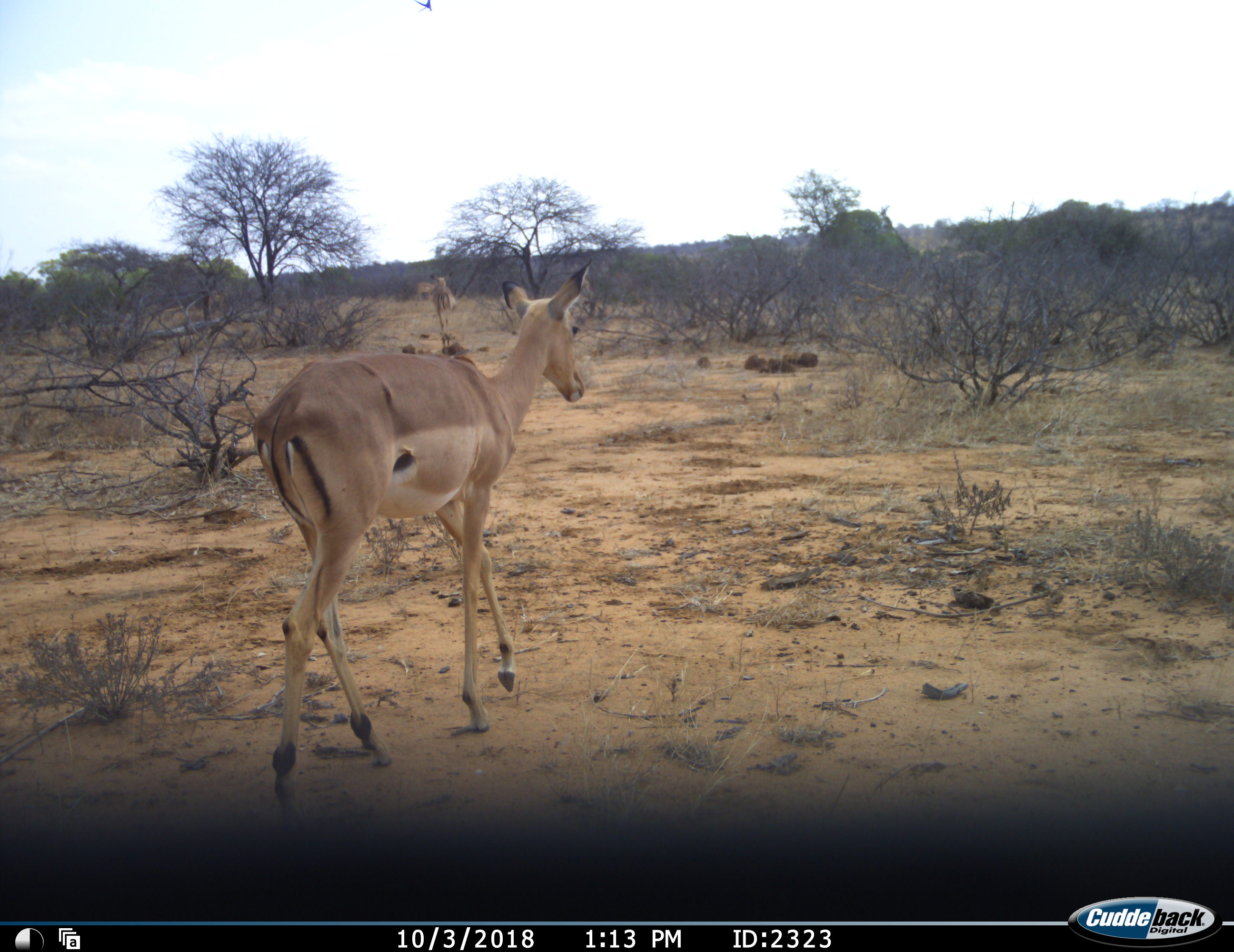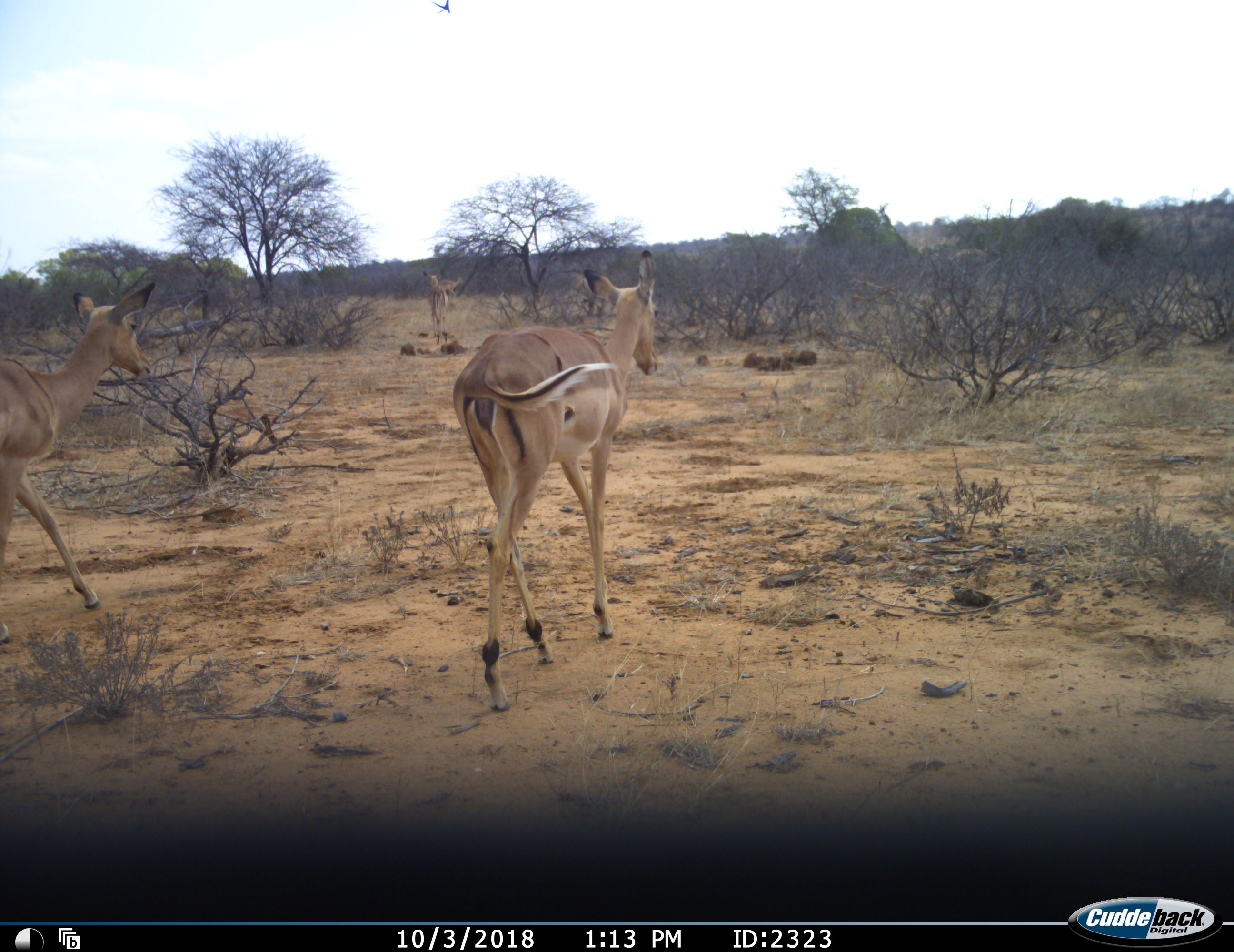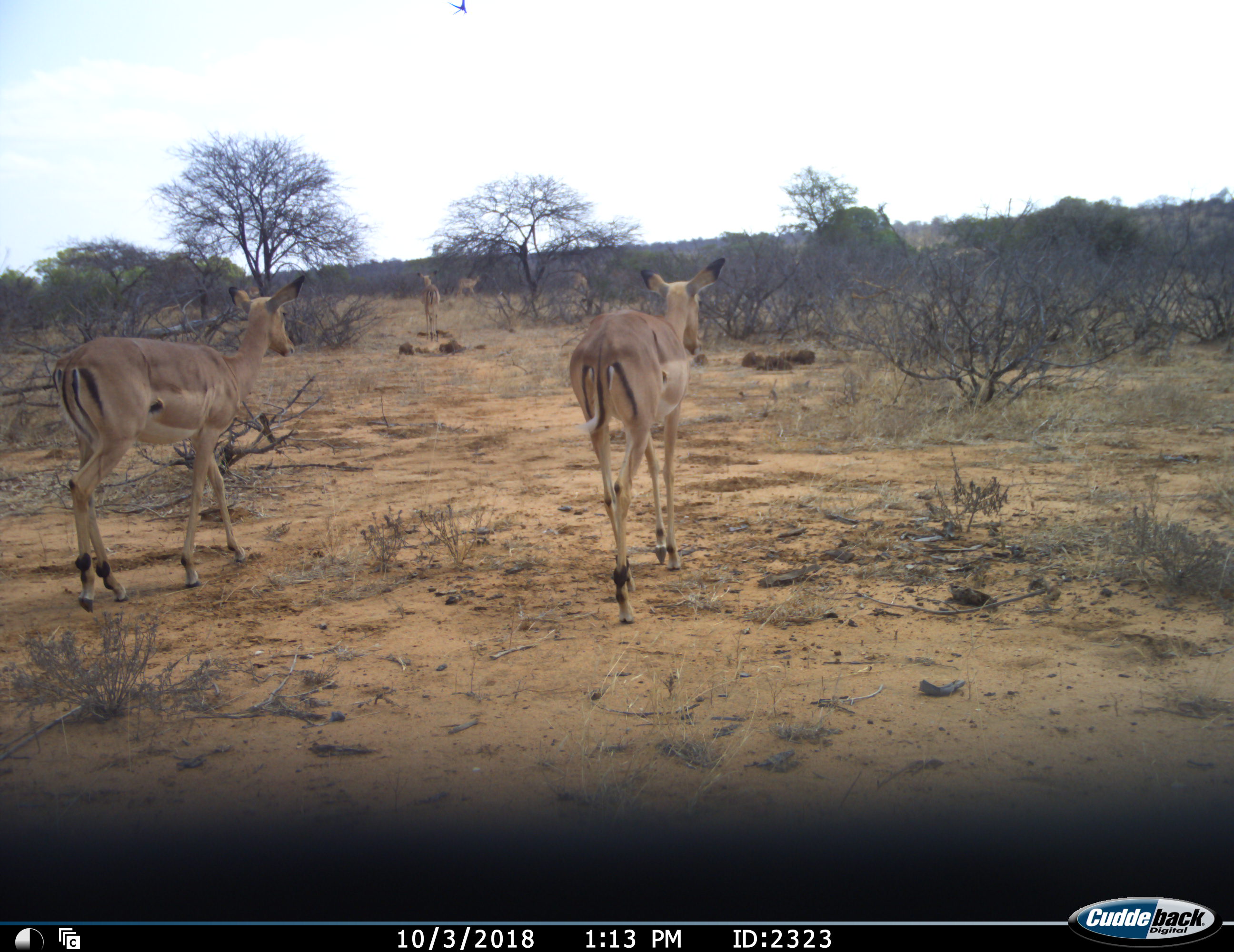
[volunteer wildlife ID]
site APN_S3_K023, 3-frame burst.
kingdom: Animalia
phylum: Chordata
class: Mammalia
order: Artiodactyla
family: Bovidae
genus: Aepyceros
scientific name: Aepyceros melampus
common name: impala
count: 4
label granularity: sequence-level